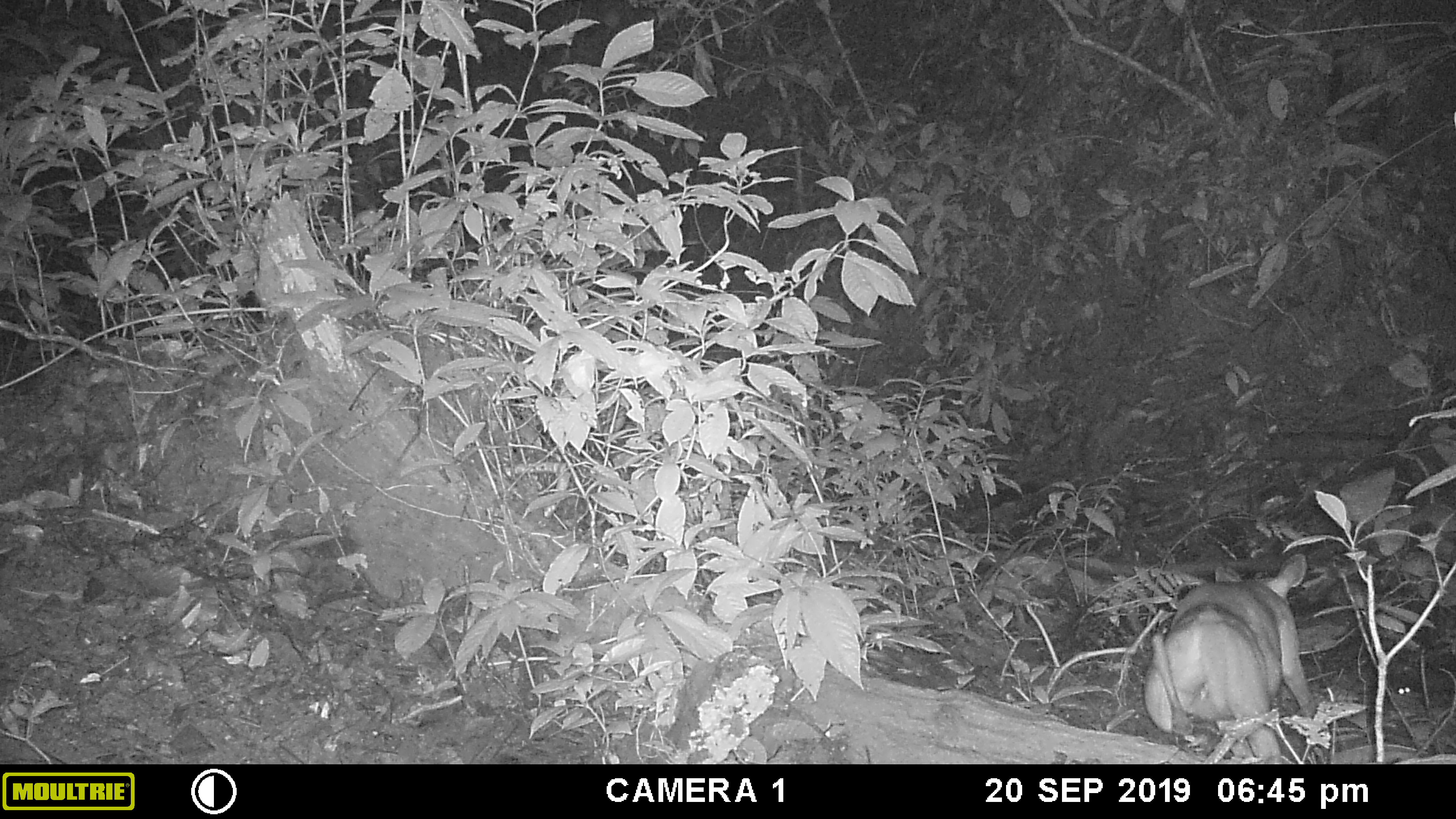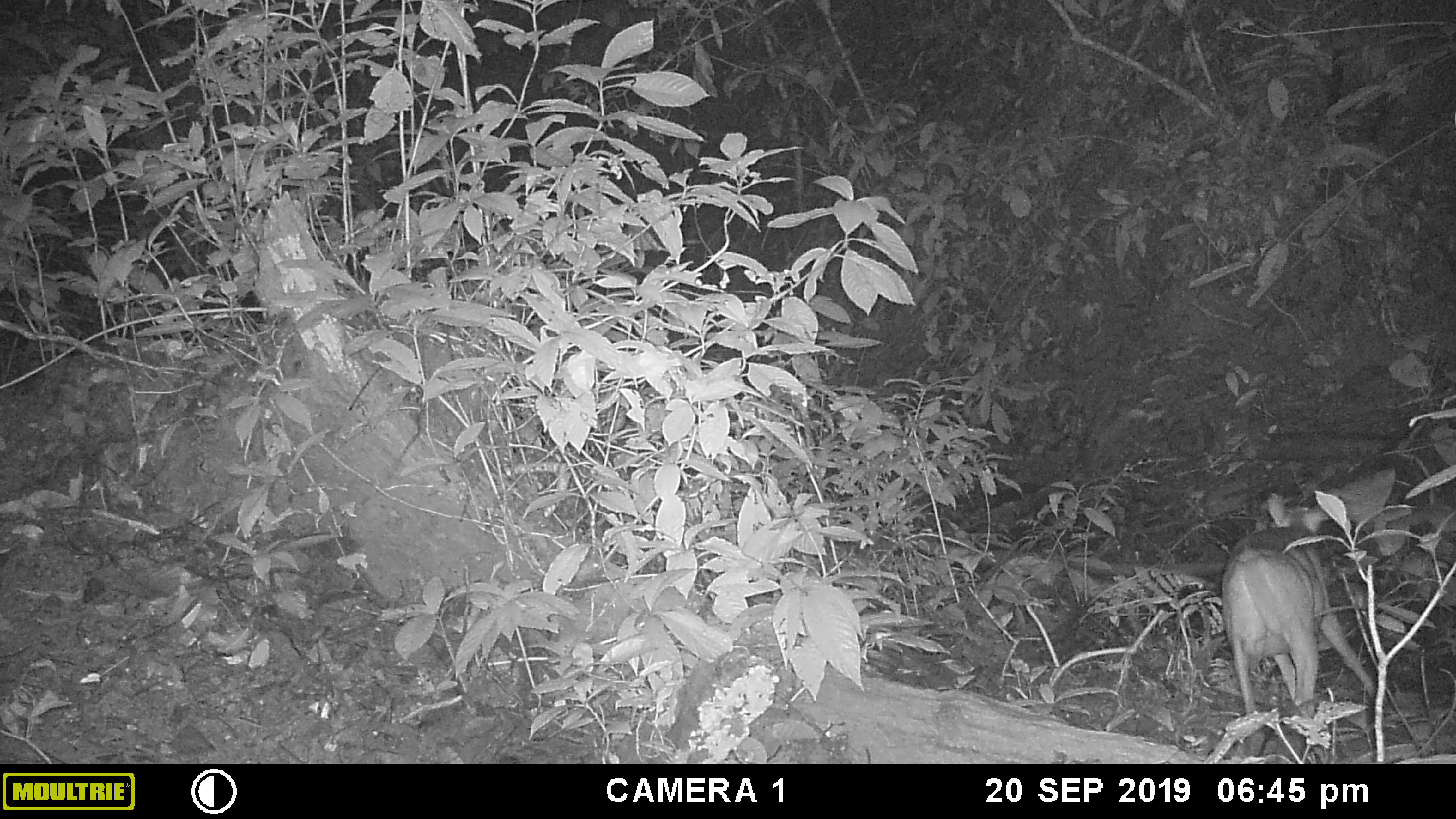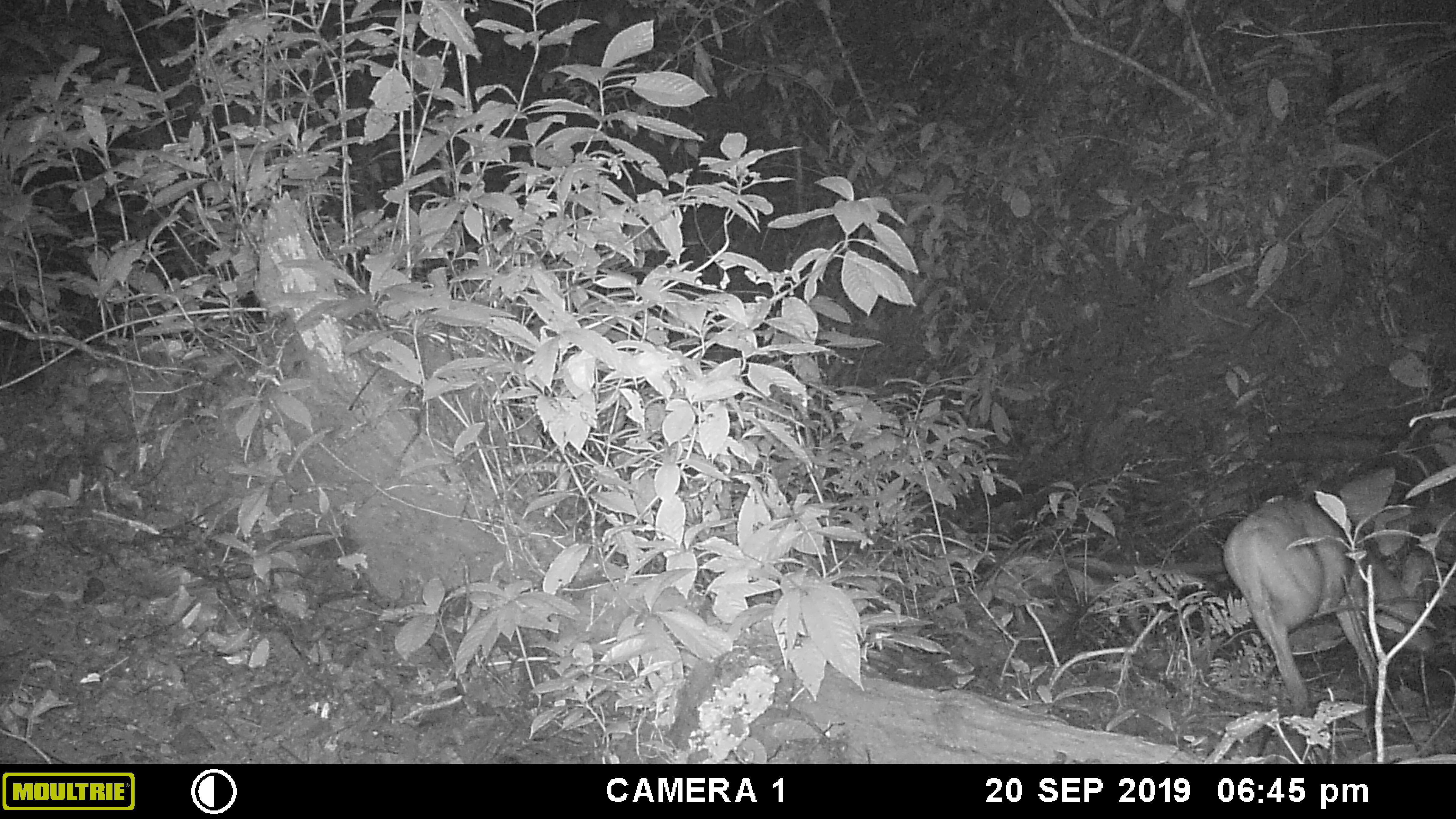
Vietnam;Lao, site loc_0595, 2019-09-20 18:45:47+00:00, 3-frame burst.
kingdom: Animalia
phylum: Chordata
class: Mammalia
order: Artiodactyla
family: Cervidae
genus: Muntiacus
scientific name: Muntiacus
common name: muntjacs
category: unidentified muntjac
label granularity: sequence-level